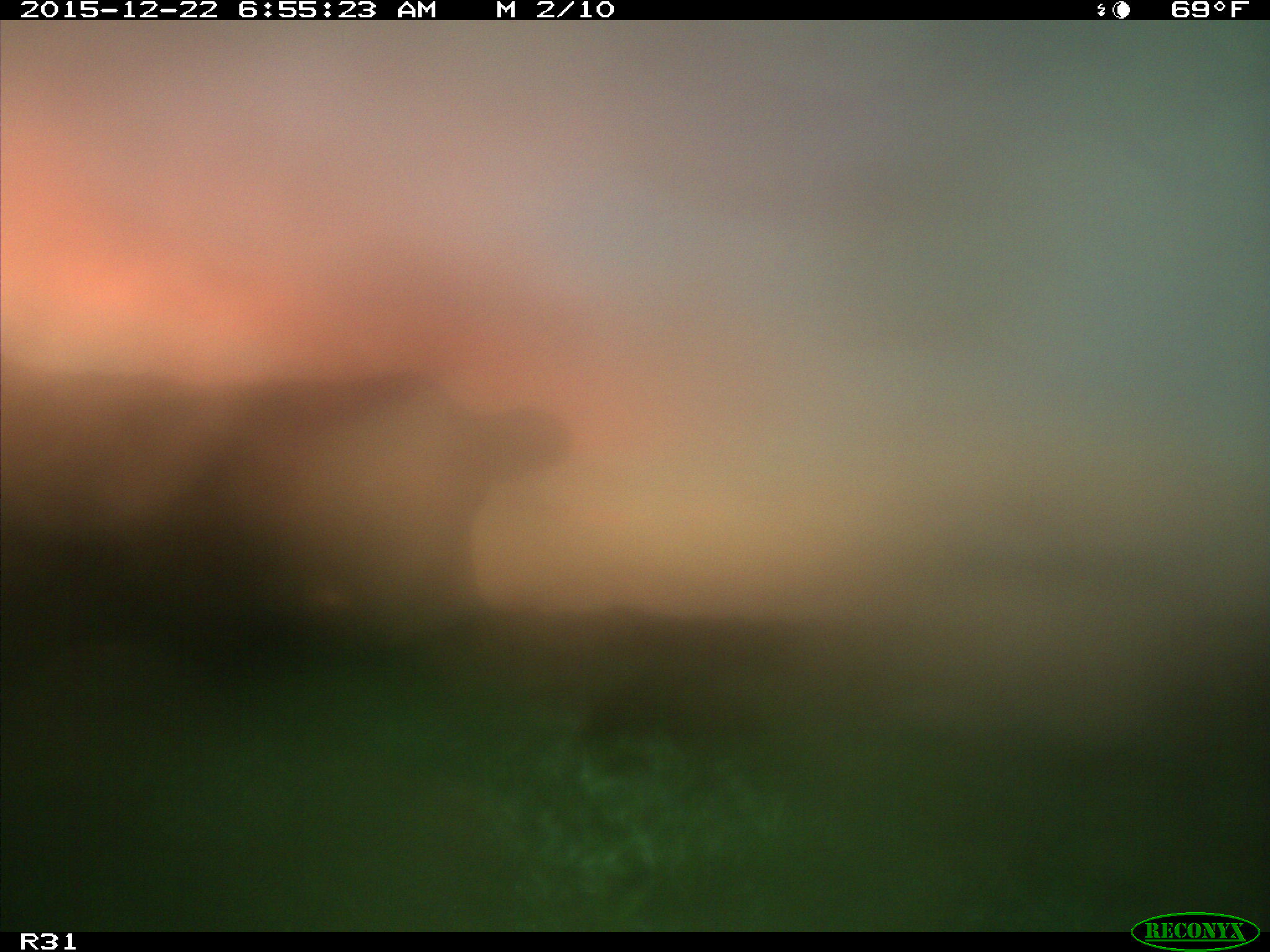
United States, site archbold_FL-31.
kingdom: Animalia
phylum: Chordata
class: Mammalia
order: Artiodactyla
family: Bovidae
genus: Bos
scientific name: Bos taurus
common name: domestic cow